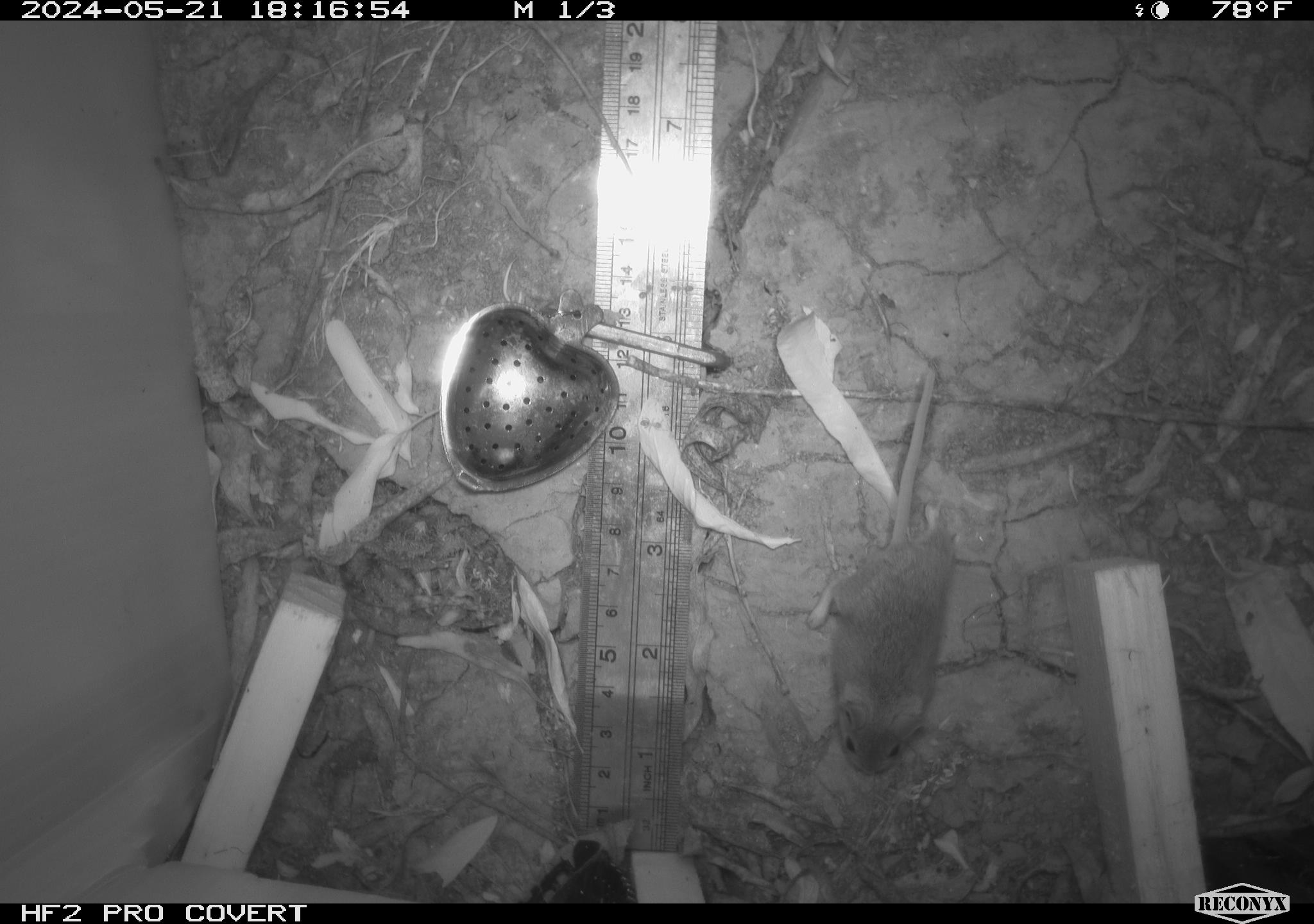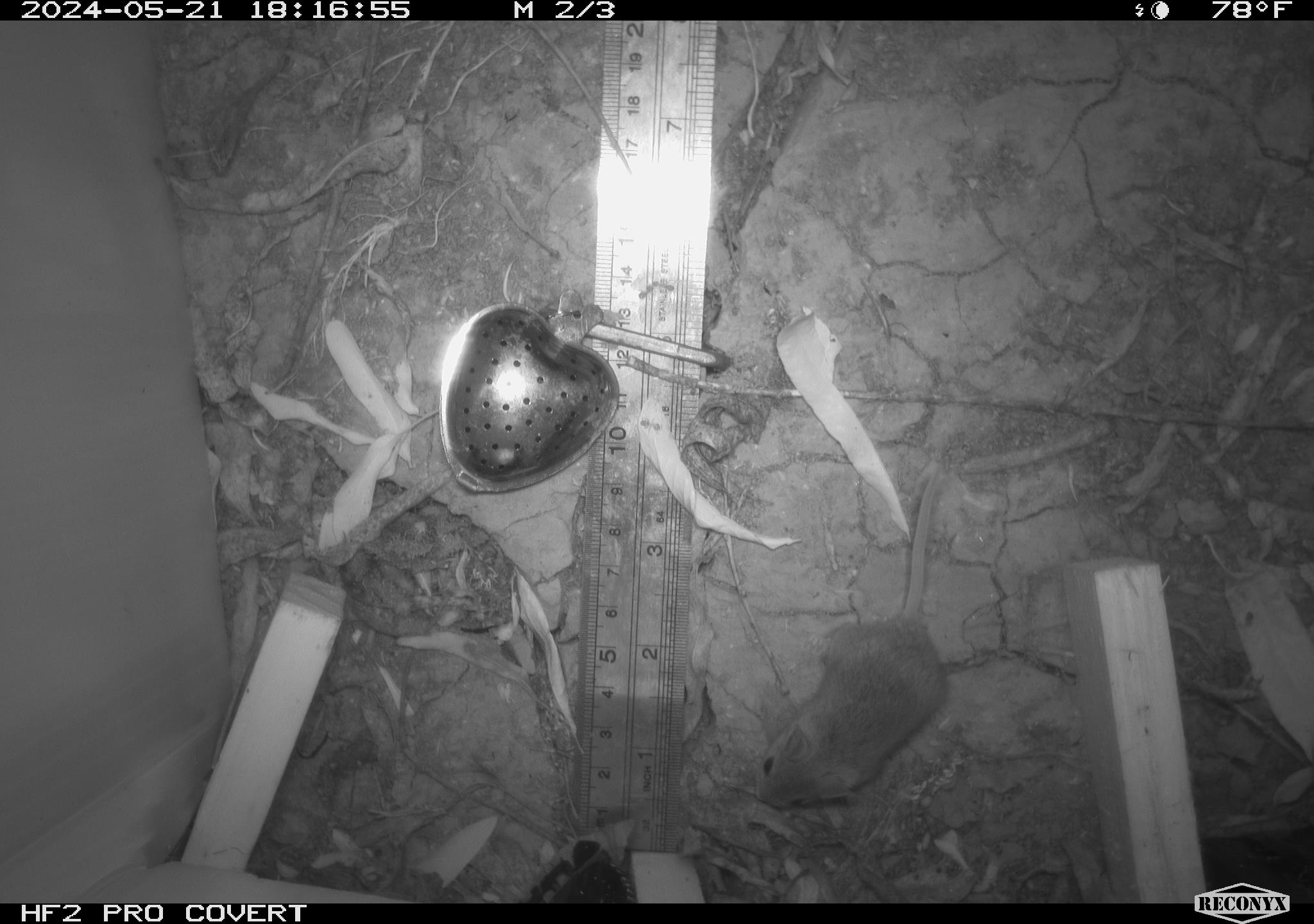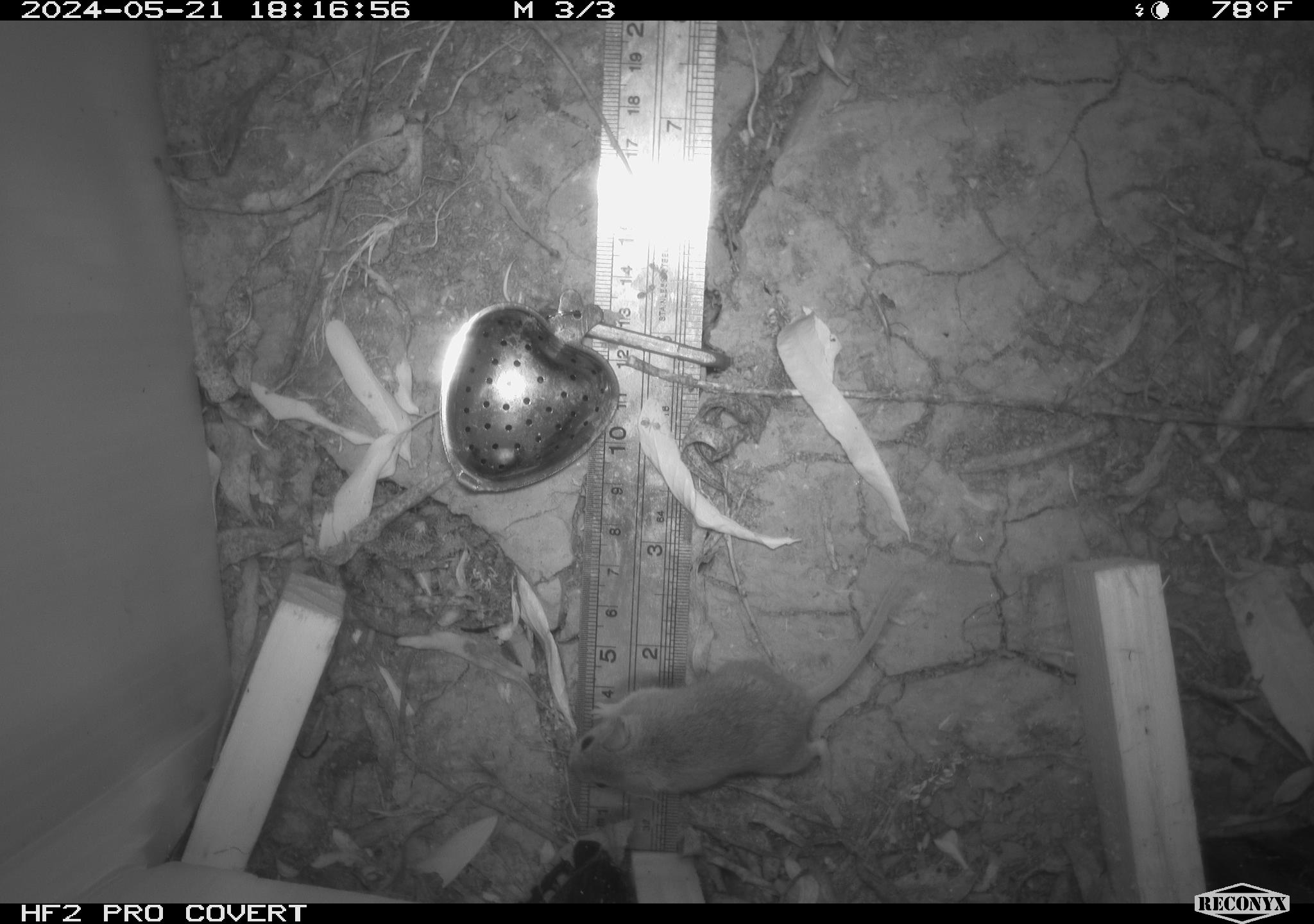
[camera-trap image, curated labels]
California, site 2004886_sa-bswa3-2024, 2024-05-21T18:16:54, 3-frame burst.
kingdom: Animalia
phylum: Chordata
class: Mammalia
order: Rodentia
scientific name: Rodentia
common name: mouse species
Mouse species (Rodentia).